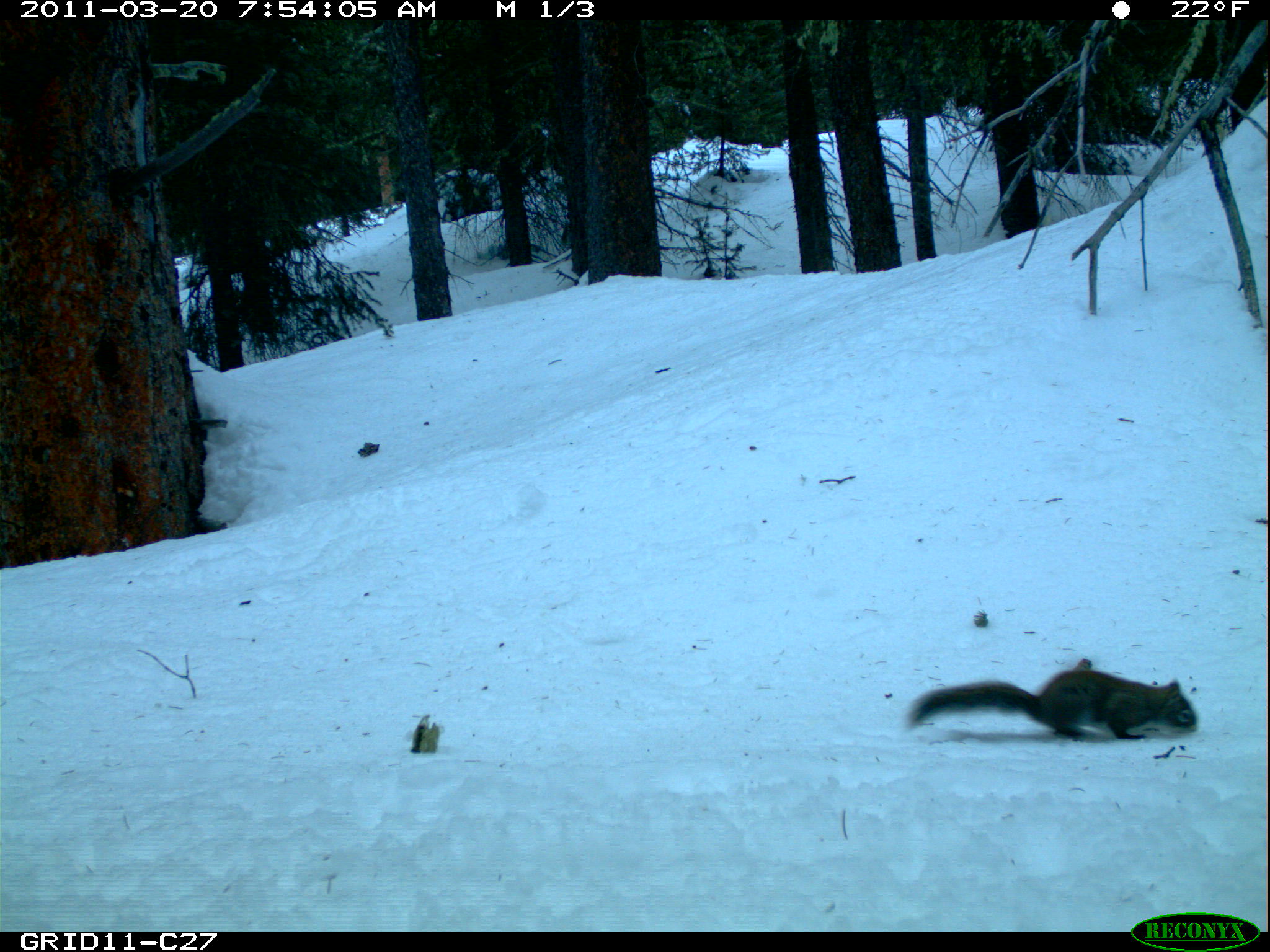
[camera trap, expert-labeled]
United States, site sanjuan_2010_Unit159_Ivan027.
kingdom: Animalia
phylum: Chordata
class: Mammalia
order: Rodentia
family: Sciuridae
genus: Tamiasciurus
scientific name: Tamiasciurus hudsonicus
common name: american red squirrel